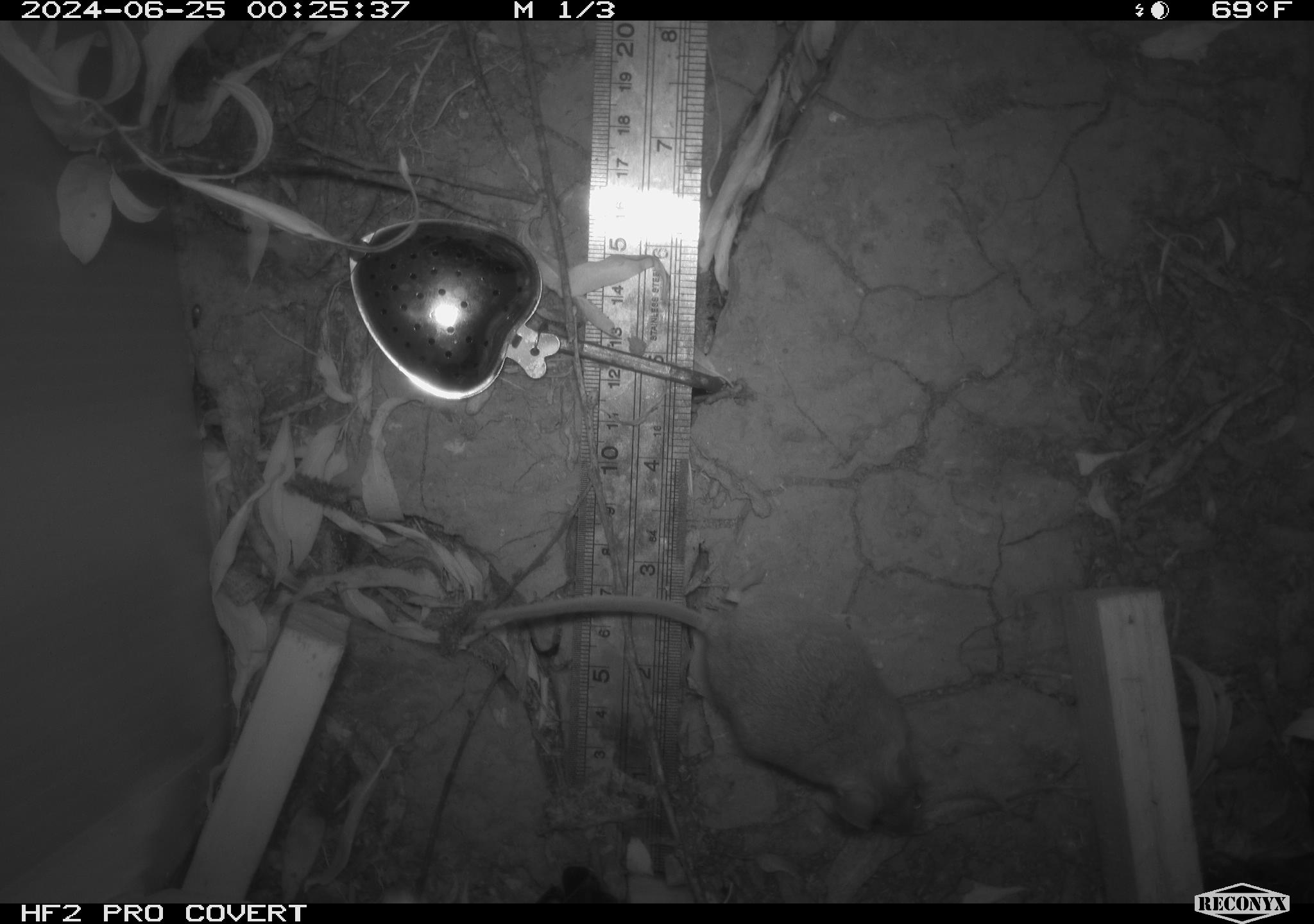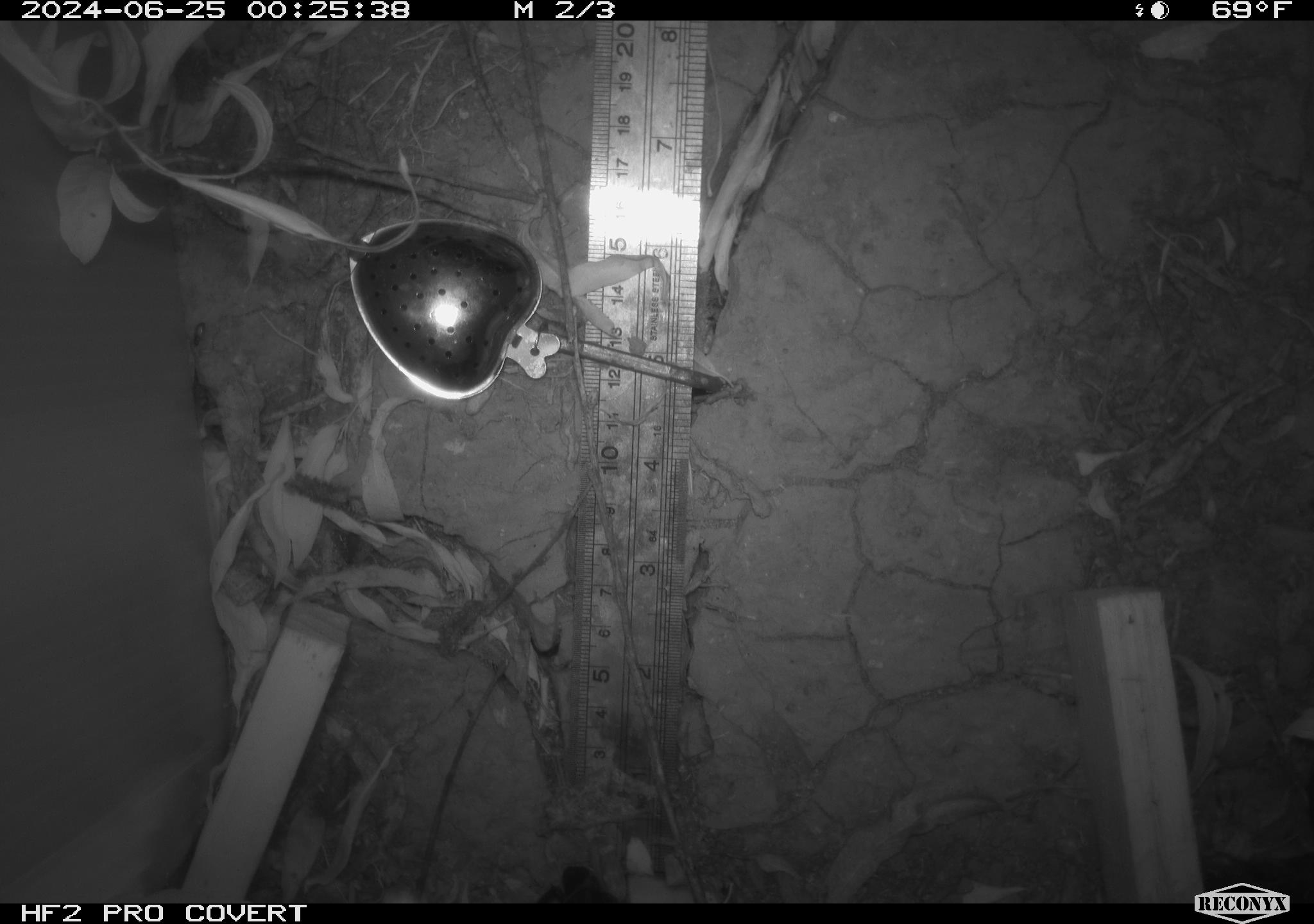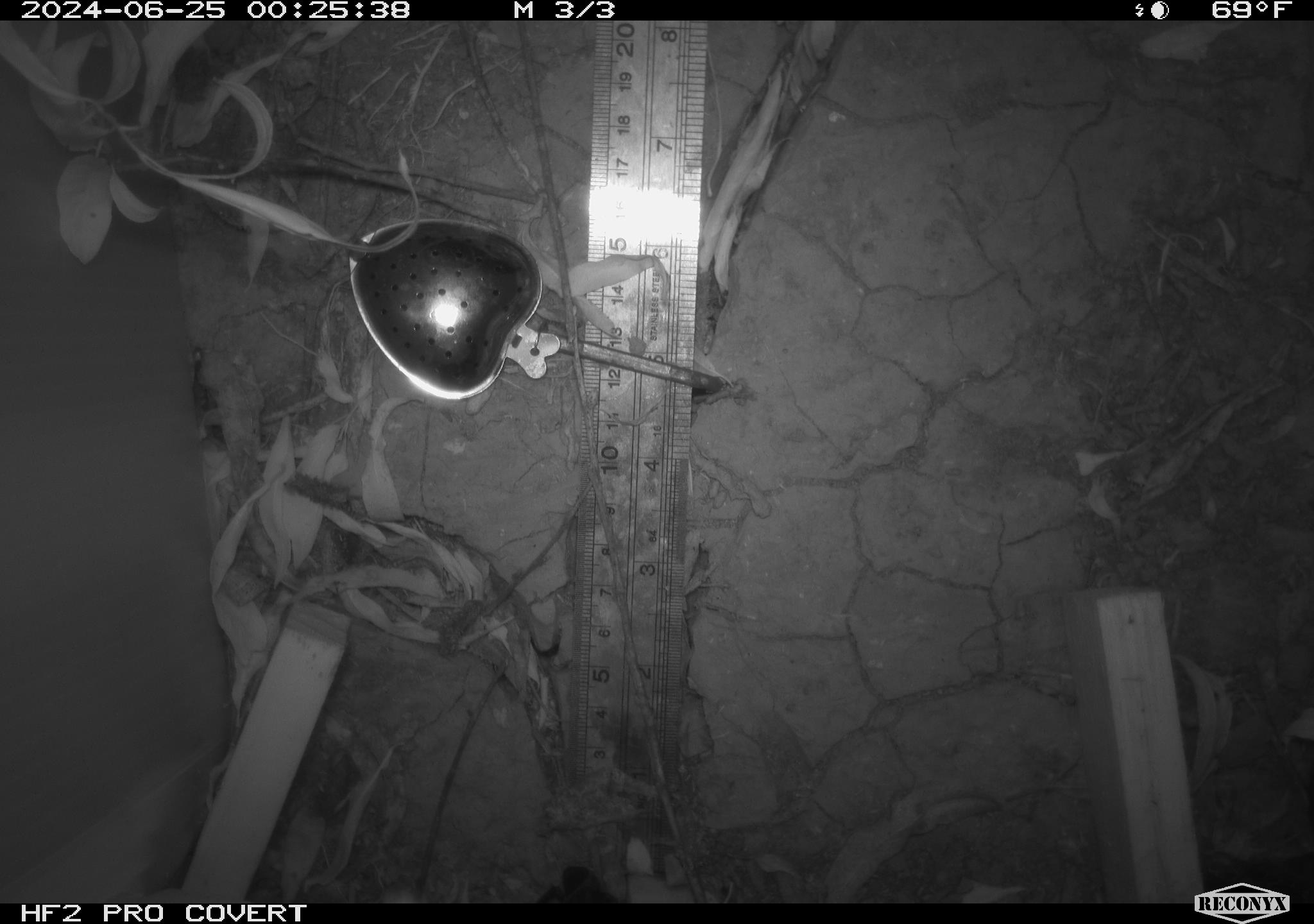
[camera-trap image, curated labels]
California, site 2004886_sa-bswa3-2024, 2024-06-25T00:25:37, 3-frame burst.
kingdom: Animalia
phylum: Chordata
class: Mammalia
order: Rodentia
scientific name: Rodentia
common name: mouse species